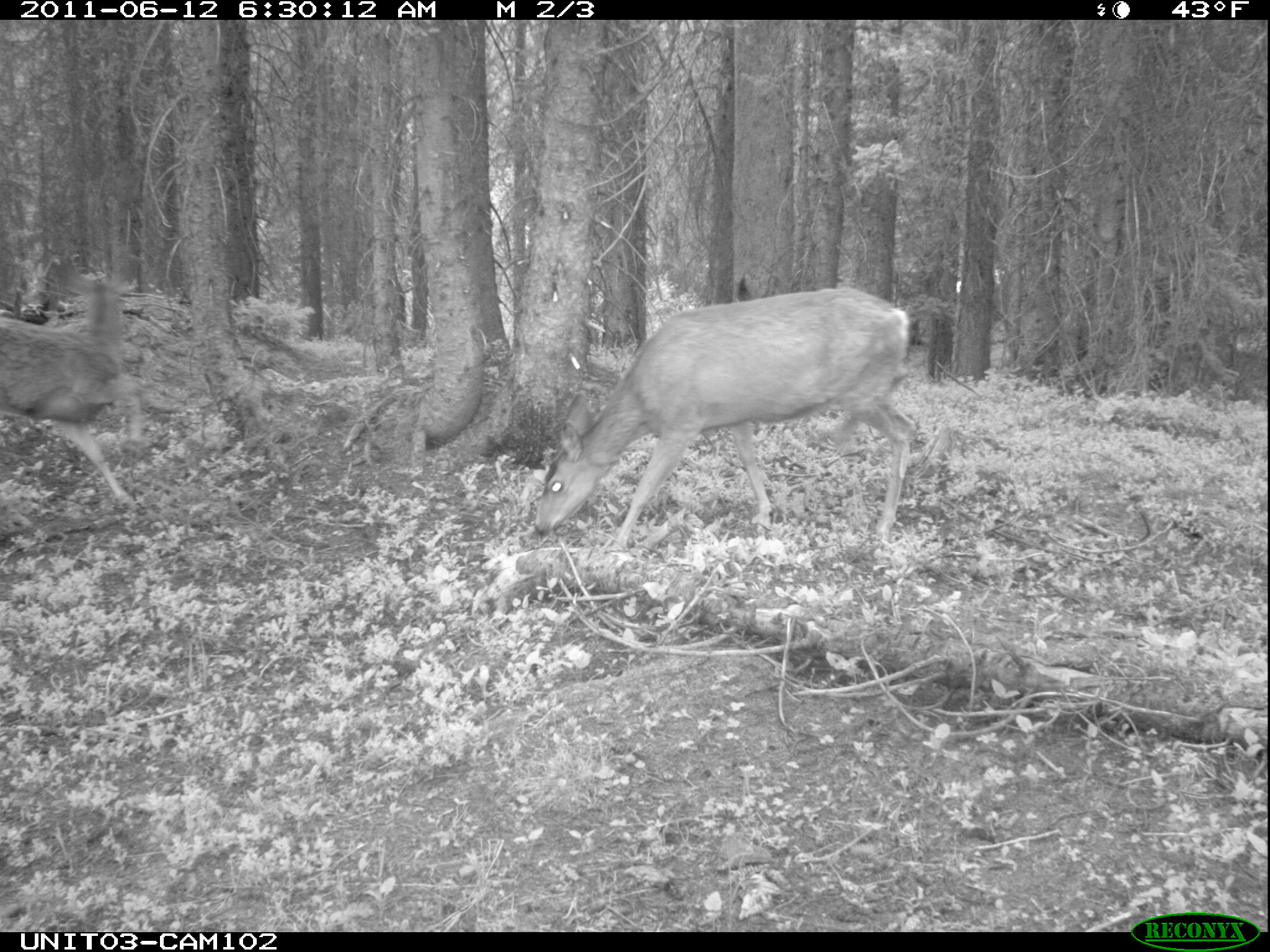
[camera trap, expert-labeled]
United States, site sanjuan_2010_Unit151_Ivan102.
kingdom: Animalia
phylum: Chordata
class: Mammalia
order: Artiodactyla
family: Cervidae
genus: Odocoileus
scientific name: Odocoileus hemionus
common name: mule deer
Odocoileus hemionus (mule deer).